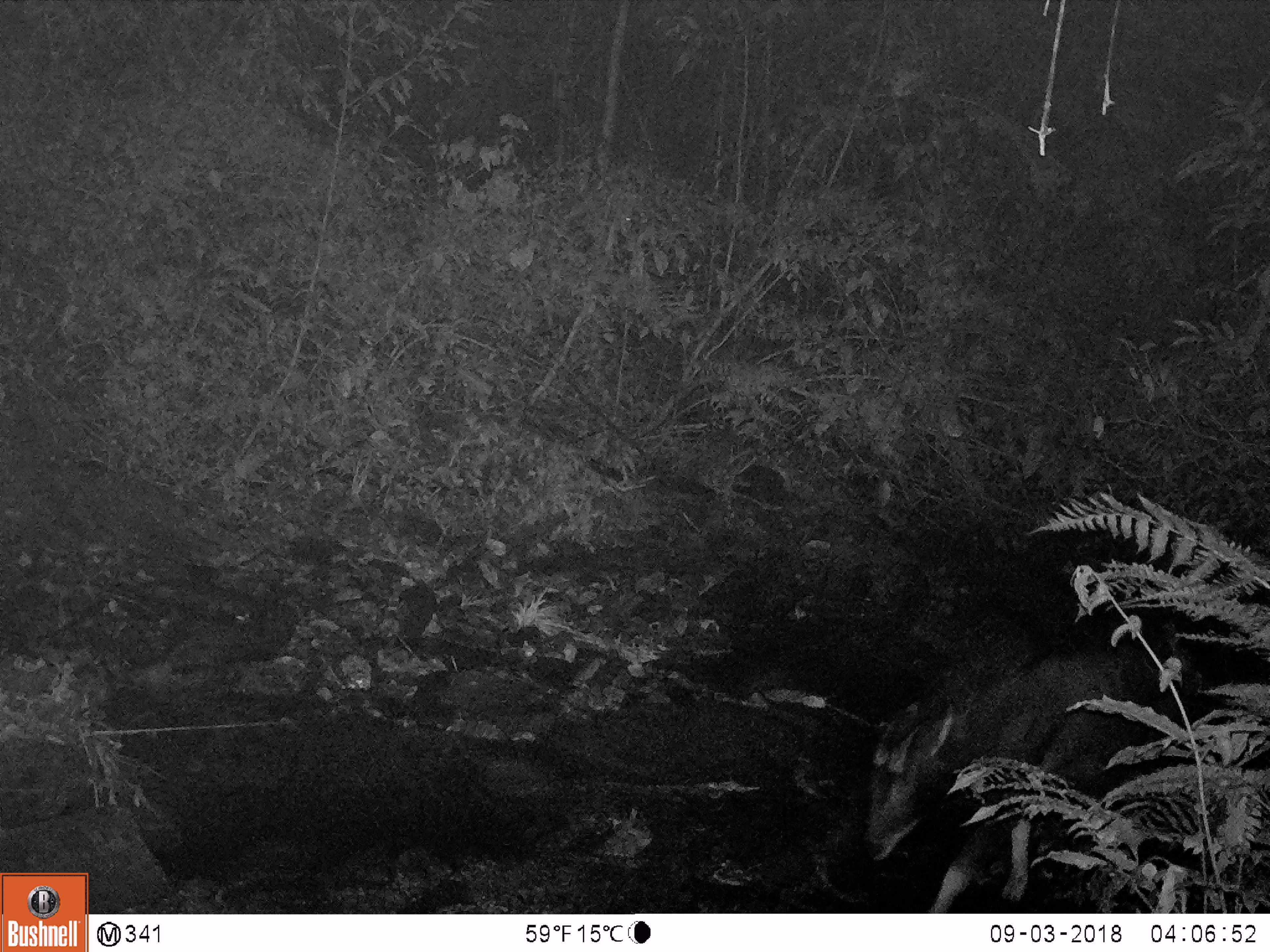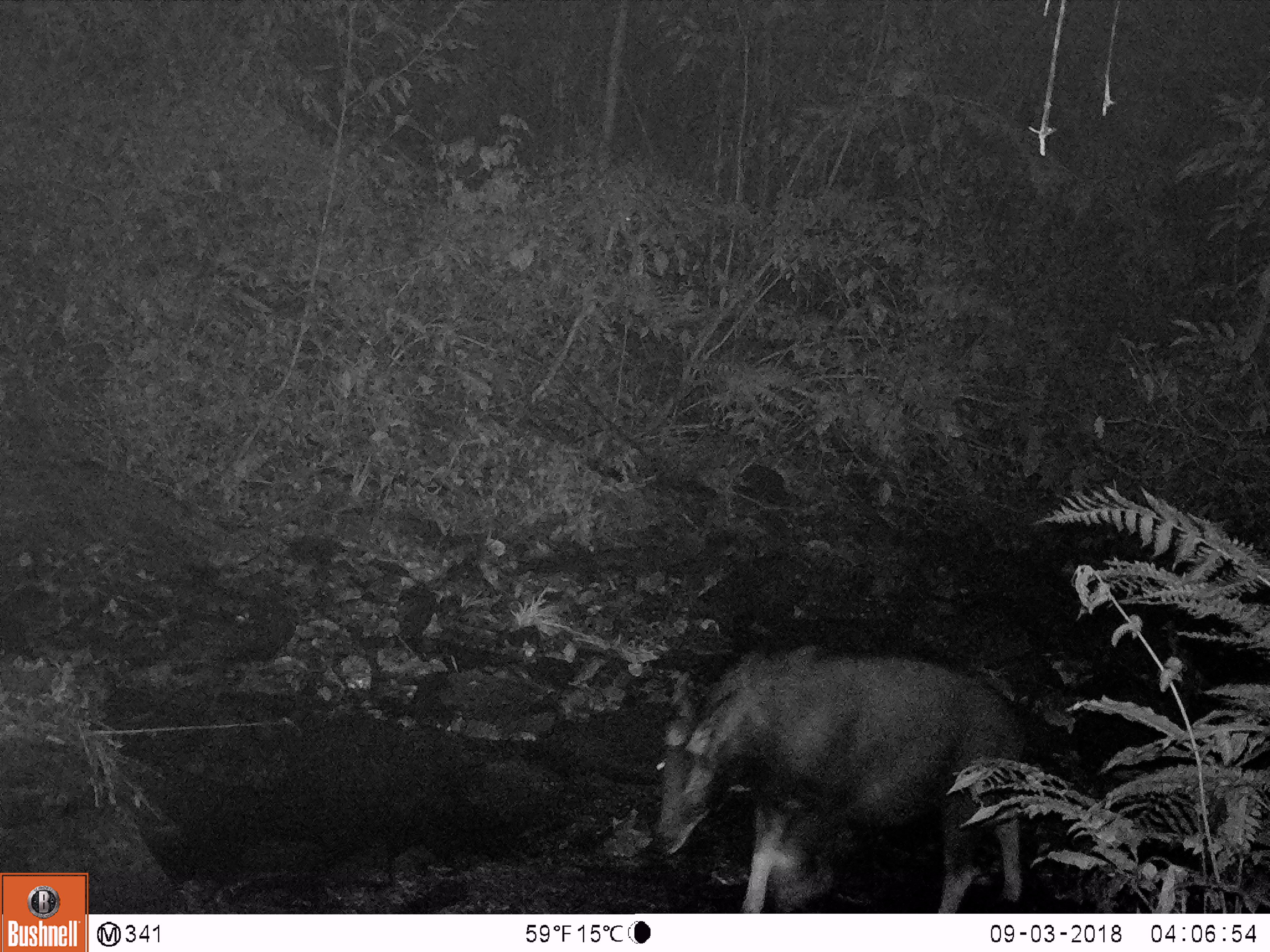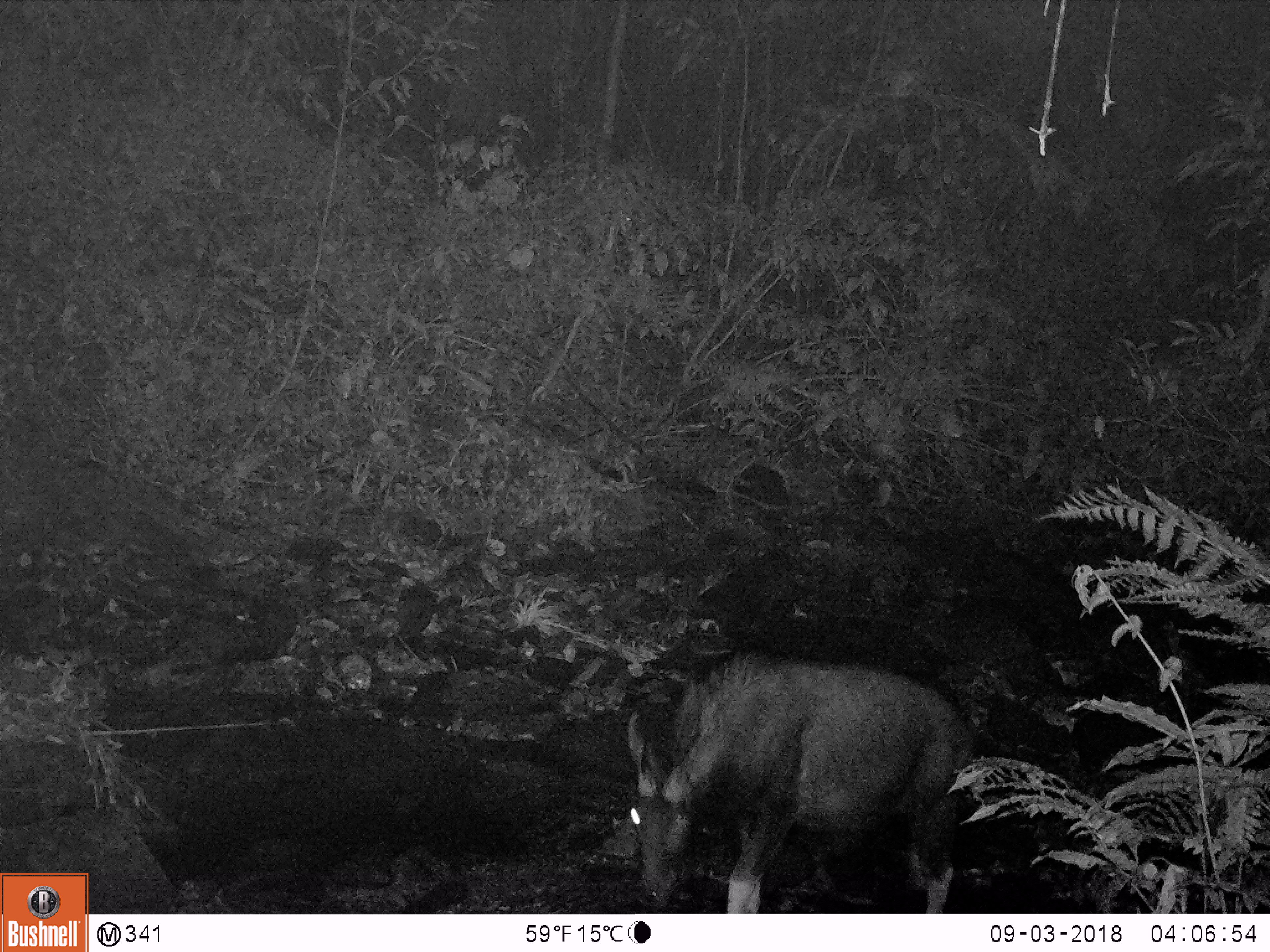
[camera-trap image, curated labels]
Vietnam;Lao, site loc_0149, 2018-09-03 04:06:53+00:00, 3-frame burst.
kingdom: Animalia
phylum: Chordata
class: Mammalia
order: Artiodactyla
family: Bovidae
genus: Capricornis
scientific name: Capricornis sumatraensis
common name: chinese serow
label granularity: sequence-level